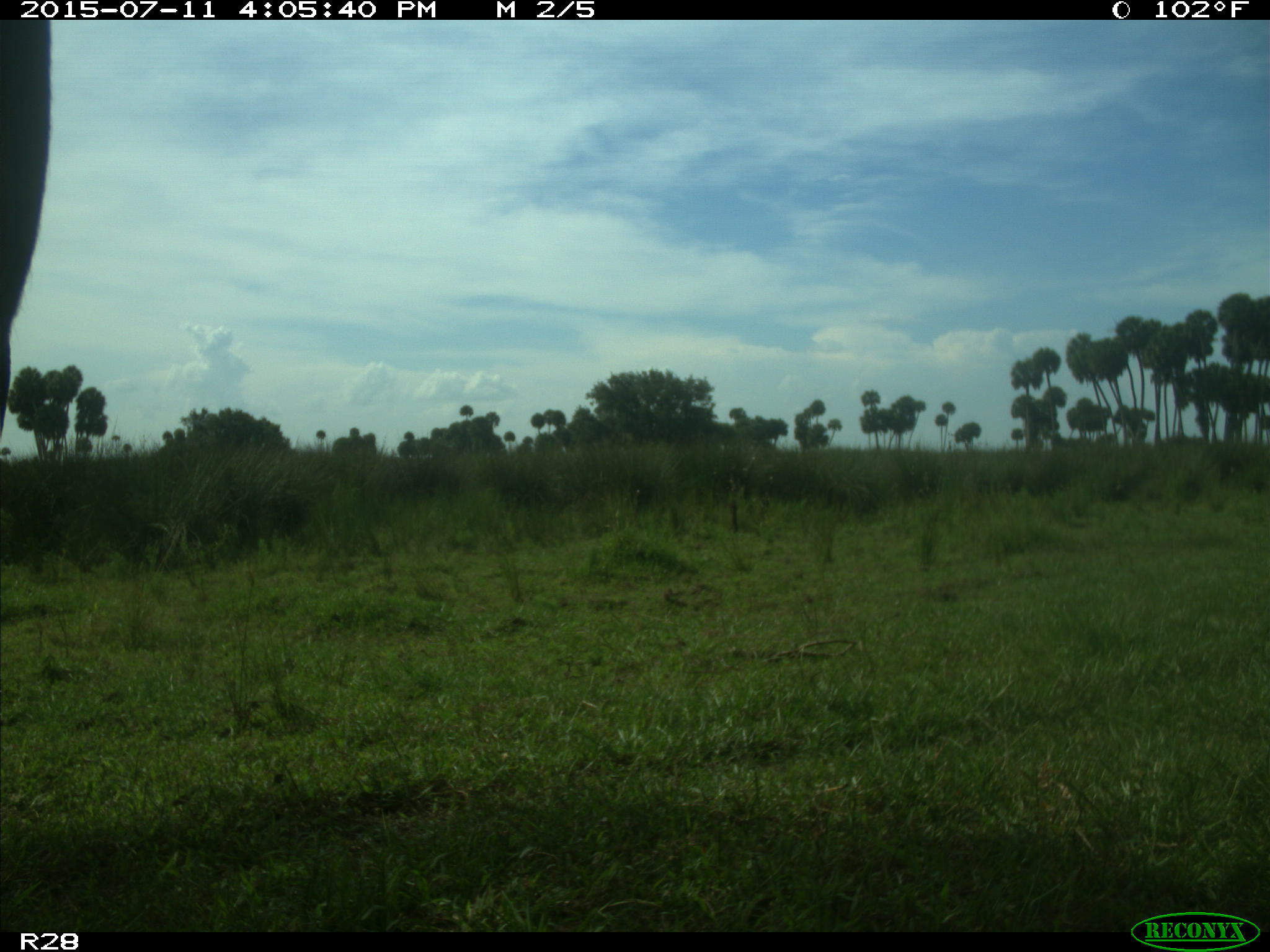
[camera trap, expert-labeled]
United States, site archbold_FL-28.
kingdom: Animalia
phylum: Chordata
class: Mammalia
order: Artiodactyla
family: Bovidae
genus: Bos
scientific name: Bos taurus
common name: domestic cow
Bos taurus (domestic cow).